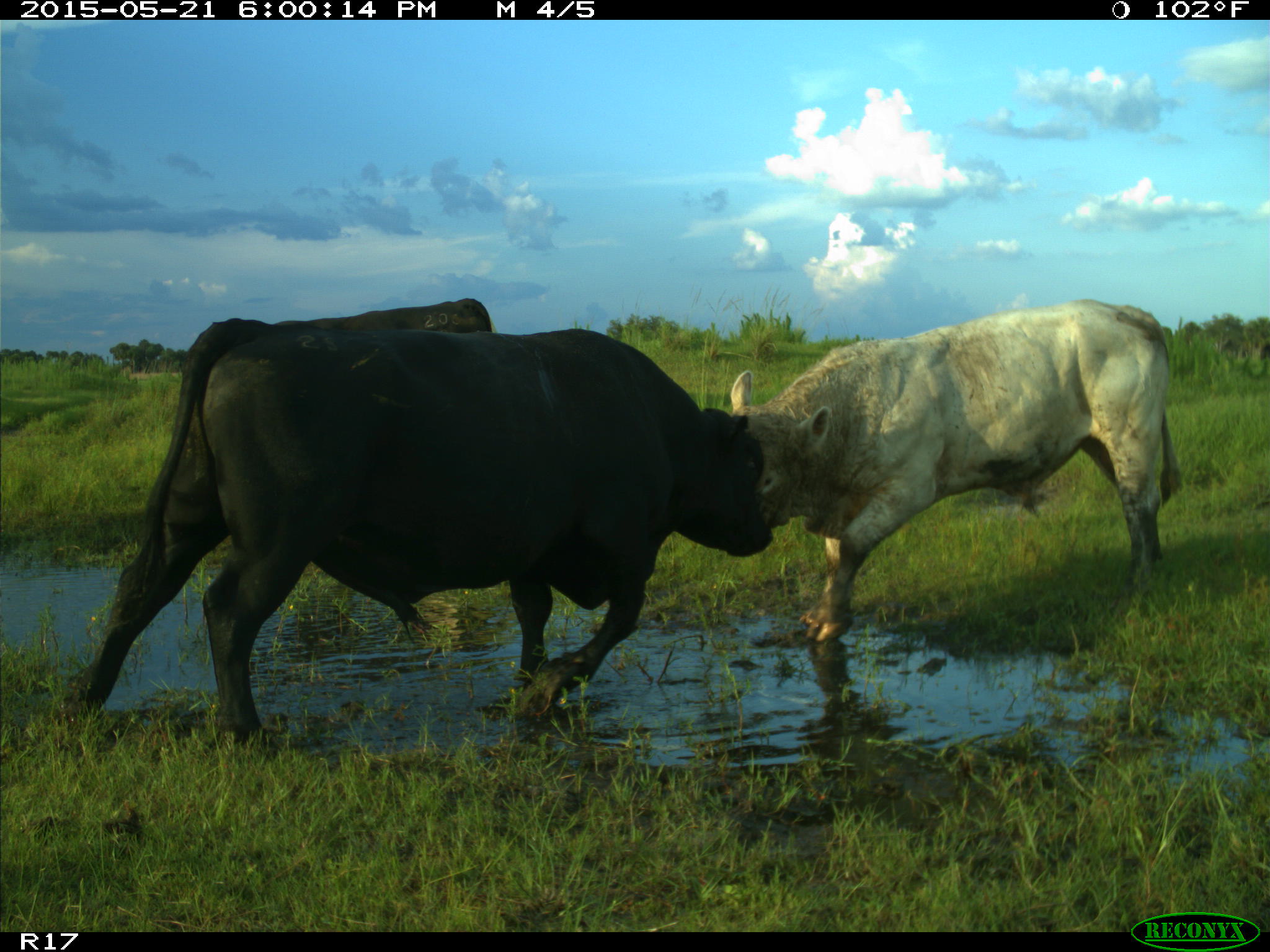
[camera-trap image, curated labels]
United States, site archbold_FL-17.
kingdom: Animalia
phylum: Chordata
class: Mammalia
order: Artiodactyla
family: Bovidae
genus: Bos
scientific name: Bos taurus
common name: domestic cow